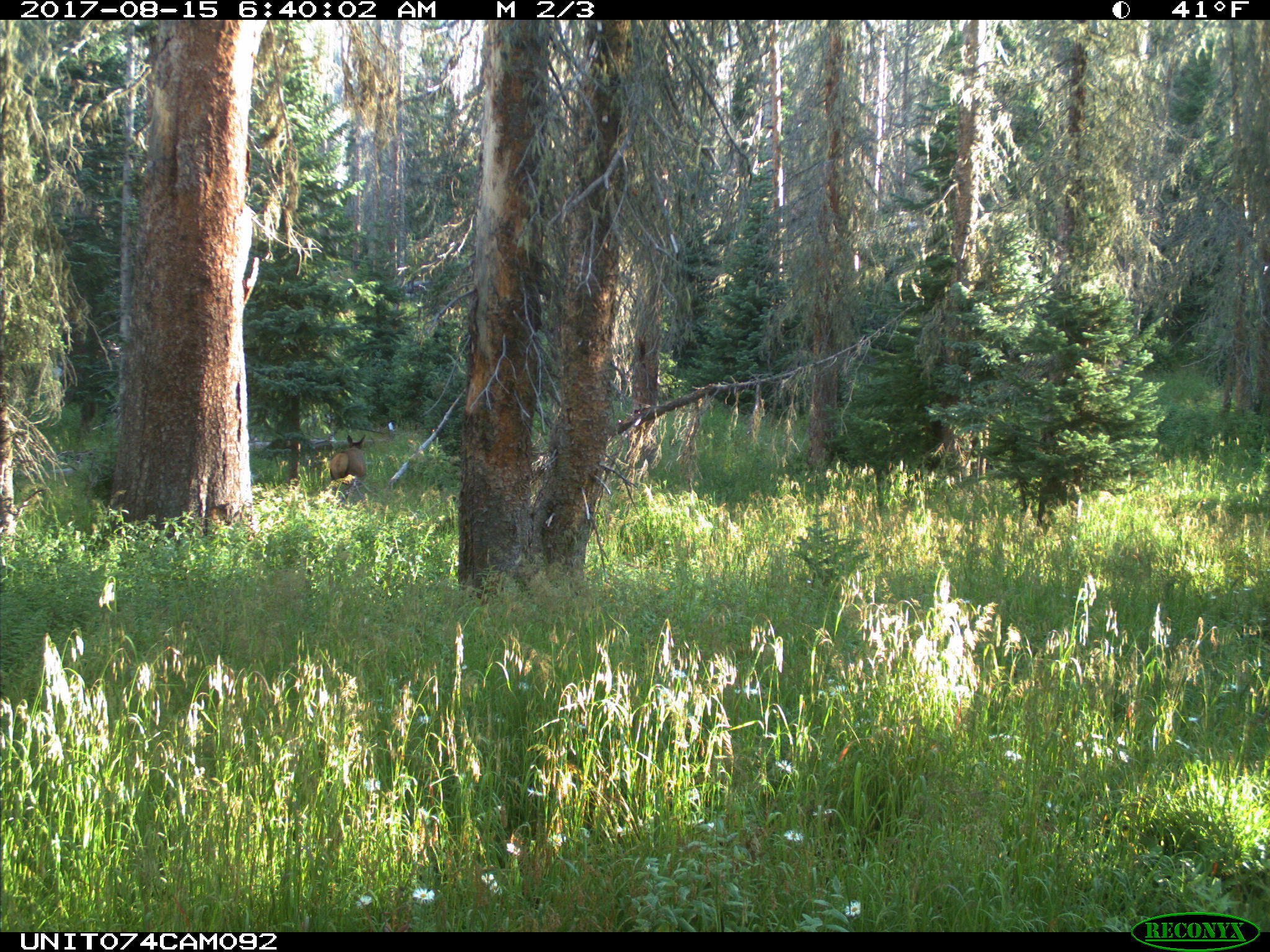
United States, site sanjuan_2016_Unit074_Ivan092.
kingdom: Animalia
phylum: Chordata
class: Mammalia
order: Artiodactyla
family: Cervidae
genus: Cervus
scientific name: Cervus elaphus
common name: red deer